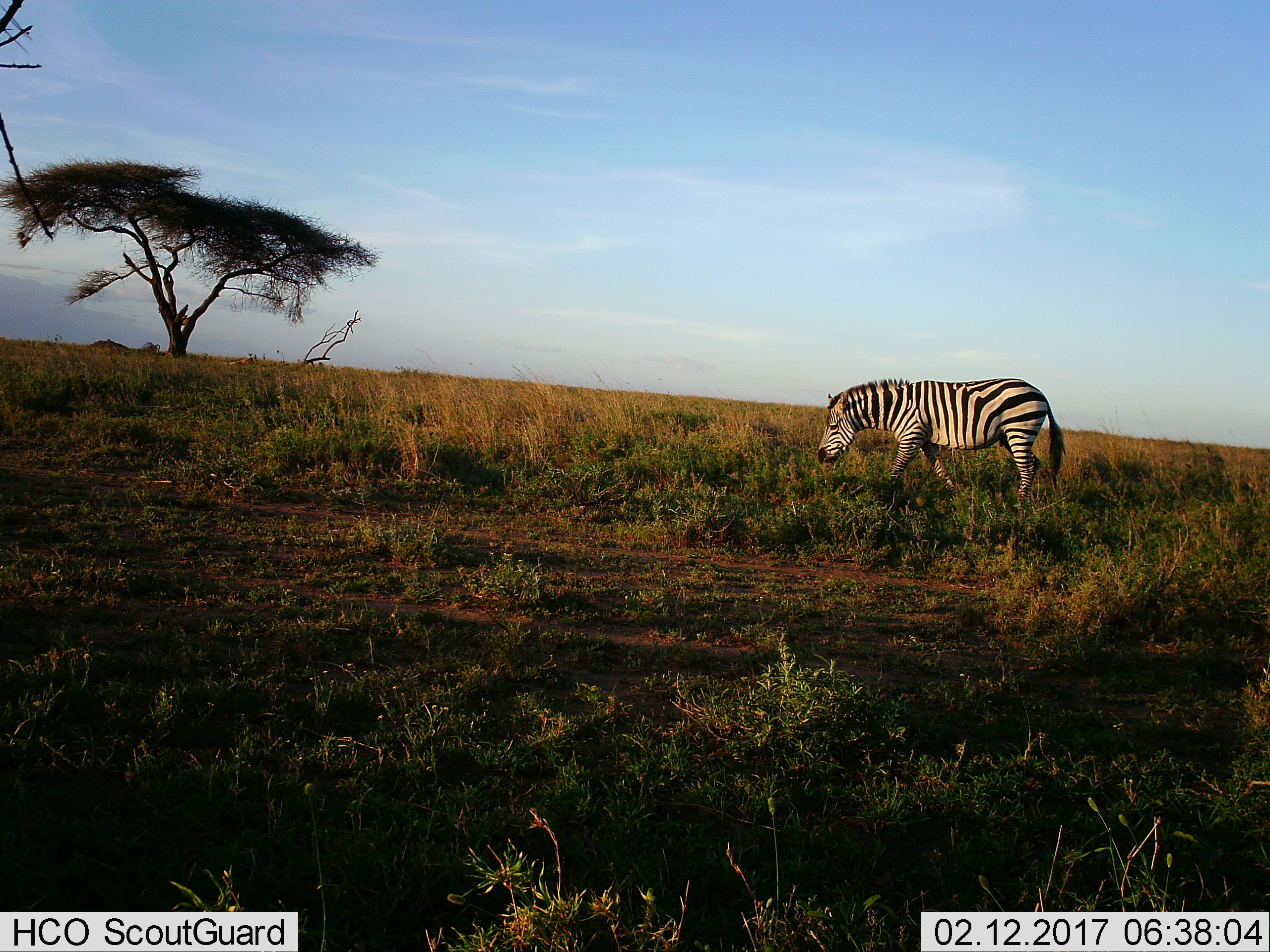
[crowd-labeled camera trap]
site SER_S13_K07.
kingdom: Animalia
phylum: Chordata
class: Mammalia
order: Perissodactyla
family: Equidae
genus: Equus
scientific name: Equus quagga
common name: plains zebra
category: zebraplains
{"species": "zebraplains (plains zebra) (Equus quagga)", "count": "1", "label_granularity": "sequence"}